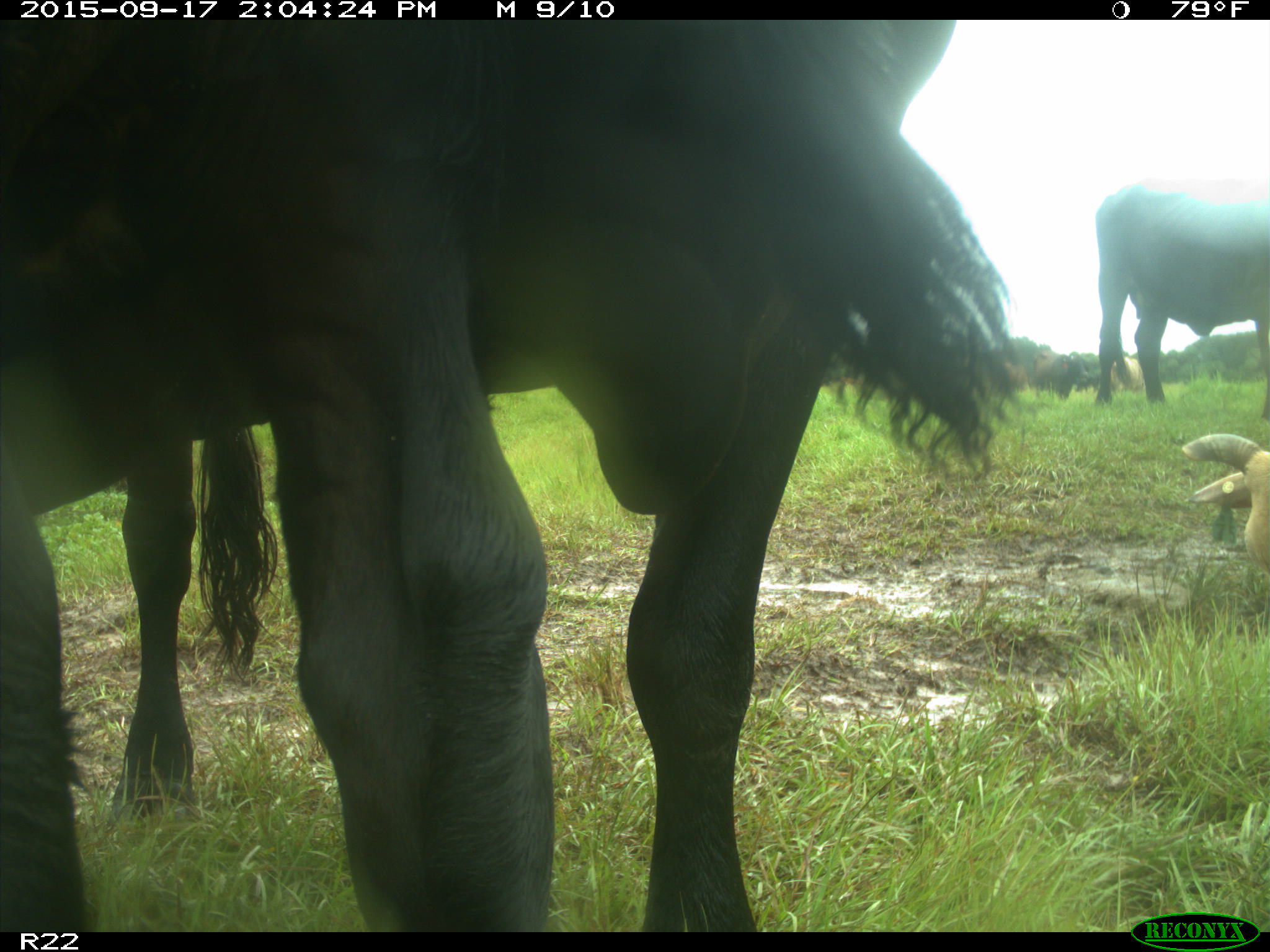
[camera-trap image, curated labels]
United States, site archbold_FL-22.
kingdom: Animalia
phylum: Chordata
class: Mammalia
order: Artiodactyla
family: Bovidae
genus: Bos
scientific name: Bos taurus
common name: domestic cow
Bos taurus (domestic cow).